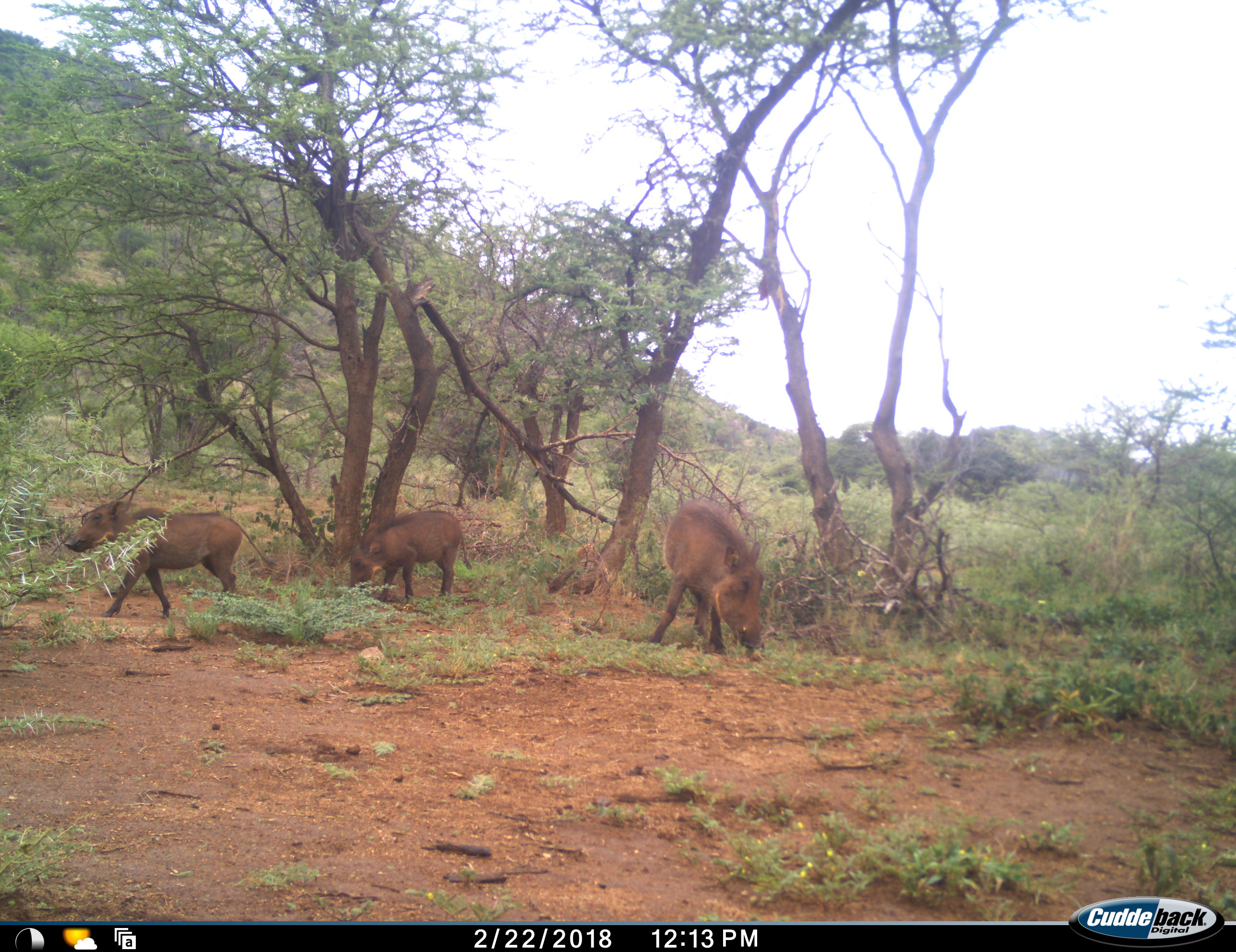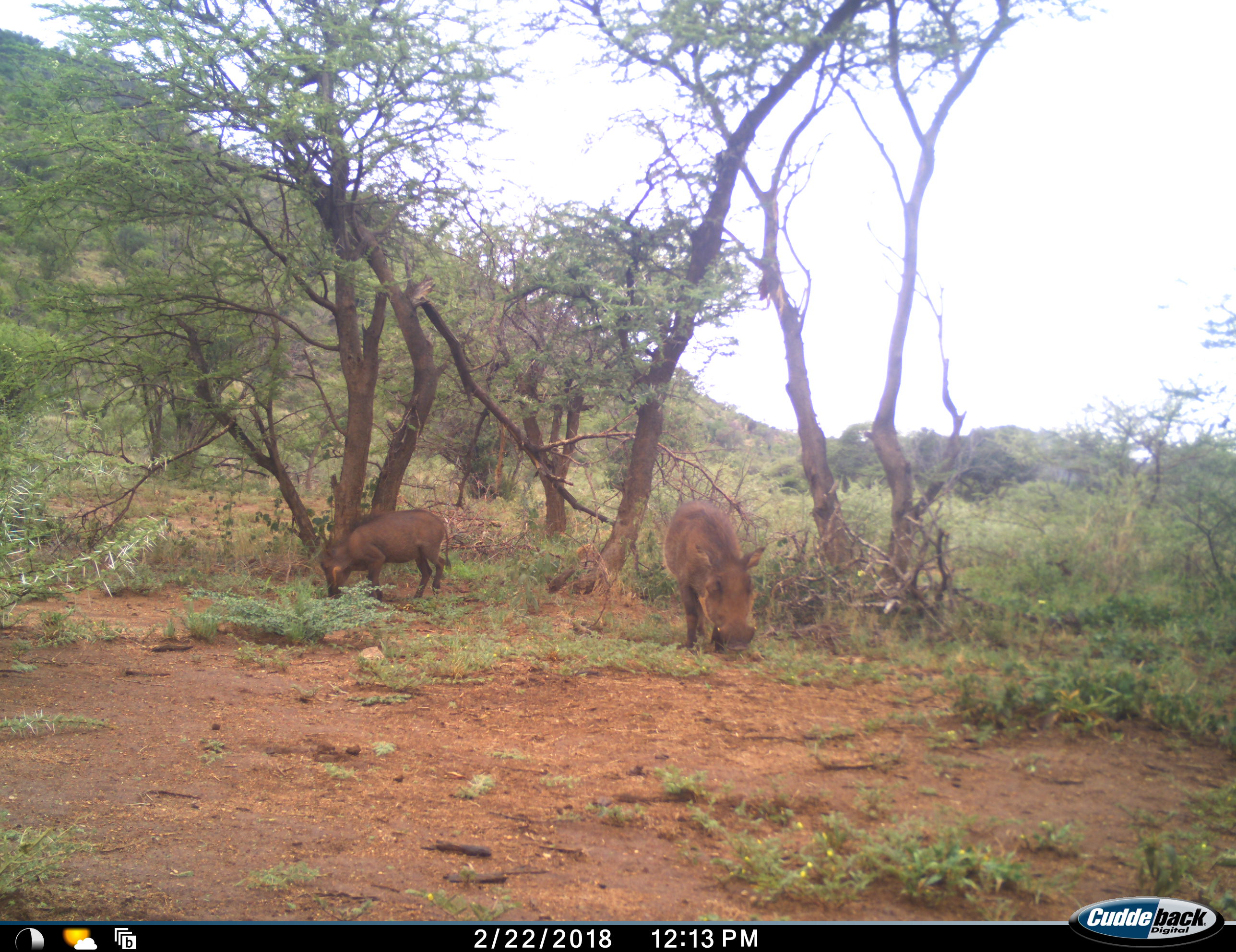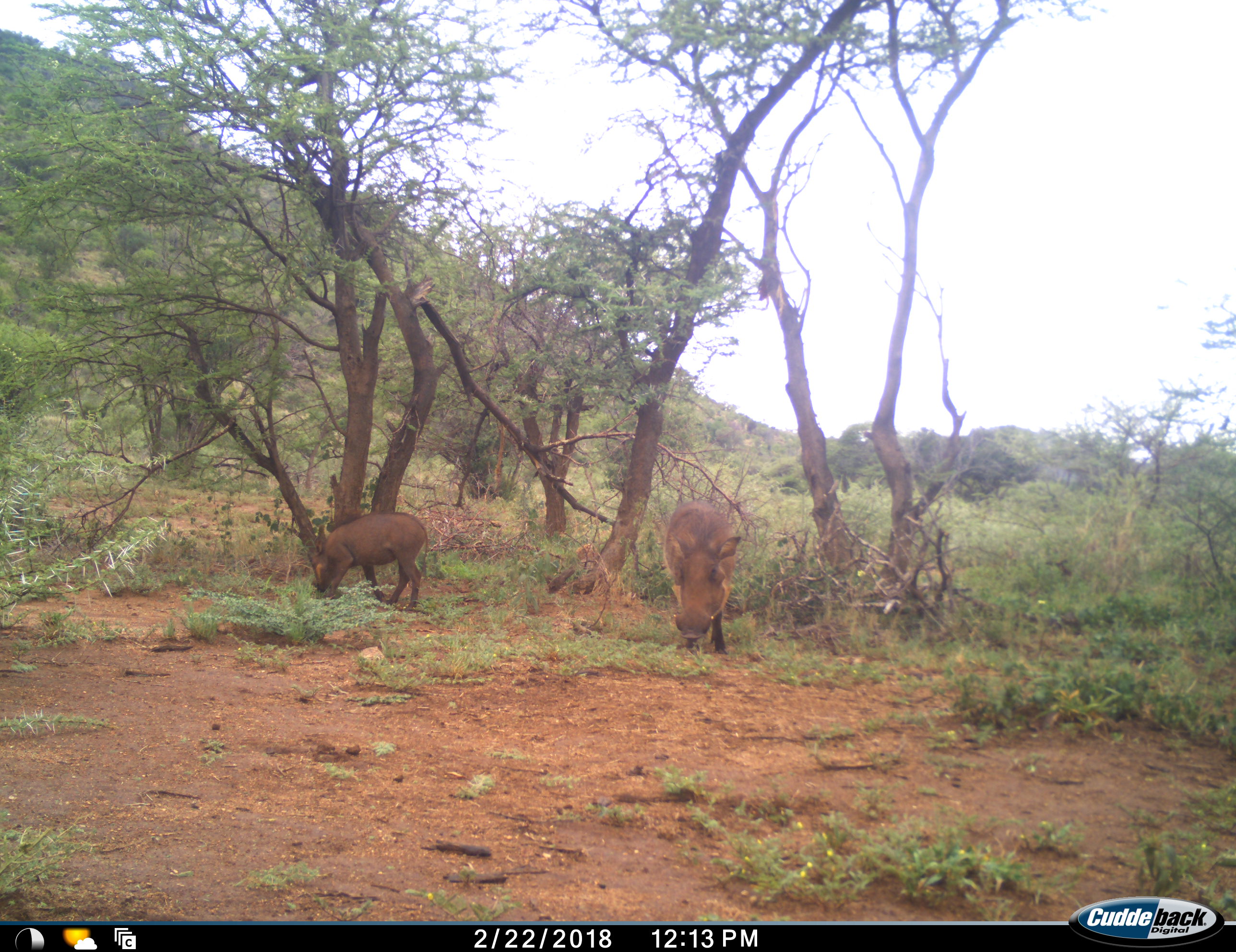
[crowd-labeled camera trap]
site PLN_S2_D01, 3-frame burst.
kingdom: Animalia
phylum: Chordata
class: Mammalia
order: Artiodactyla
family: Suidae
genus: Phacochoerus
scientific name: Phacochoerus africanus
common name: warthog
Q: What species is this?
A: Warthog (Phacochoerus africanus).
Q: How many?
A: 3.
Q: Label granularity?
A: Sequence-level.